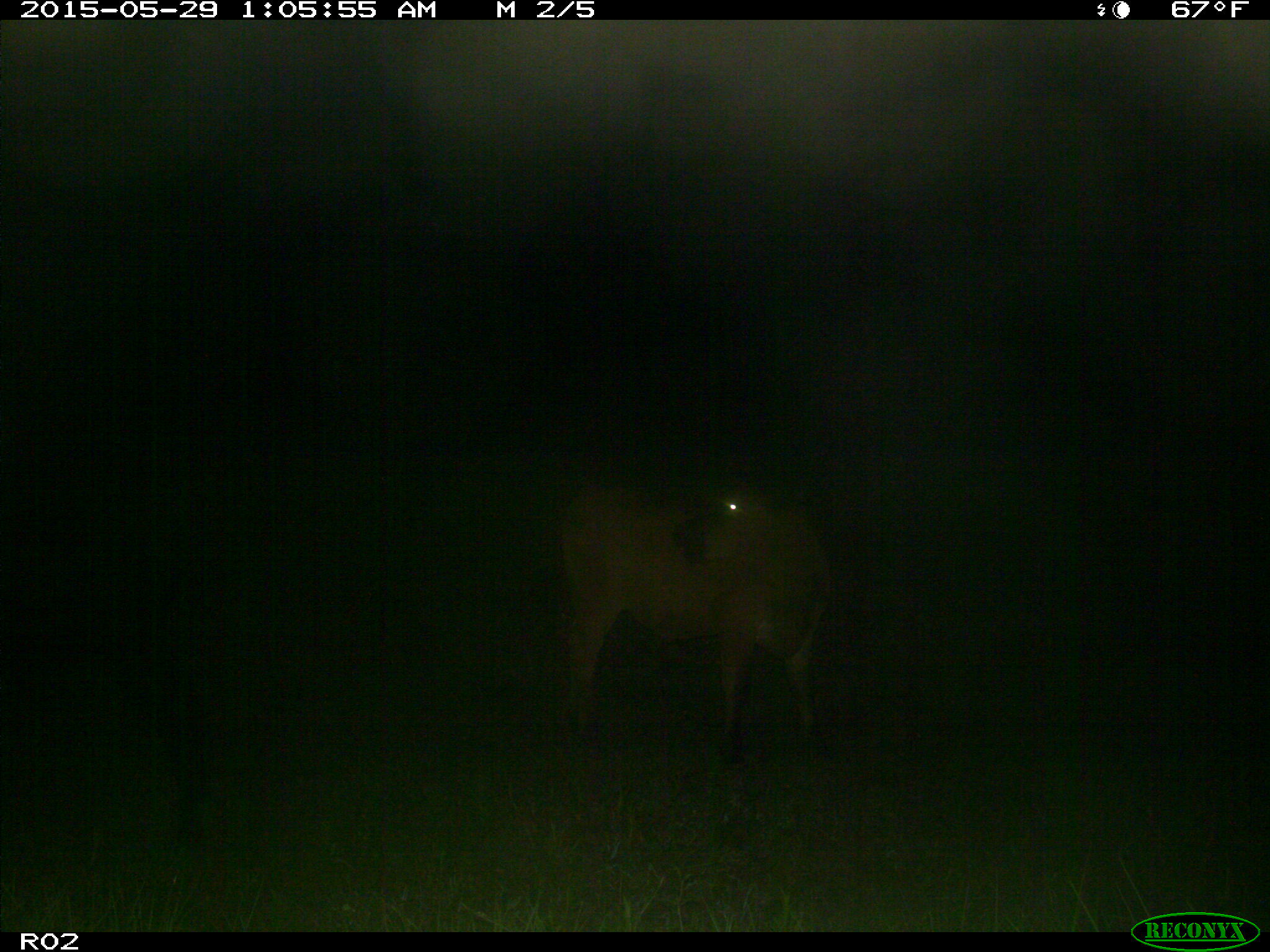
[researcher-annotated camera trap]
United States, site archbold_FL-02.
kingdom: Animalia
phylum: Chordata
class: Mammalia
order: Artiodactyla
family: Bovidae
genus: Bos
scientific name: Bos taurus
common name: domestic cow